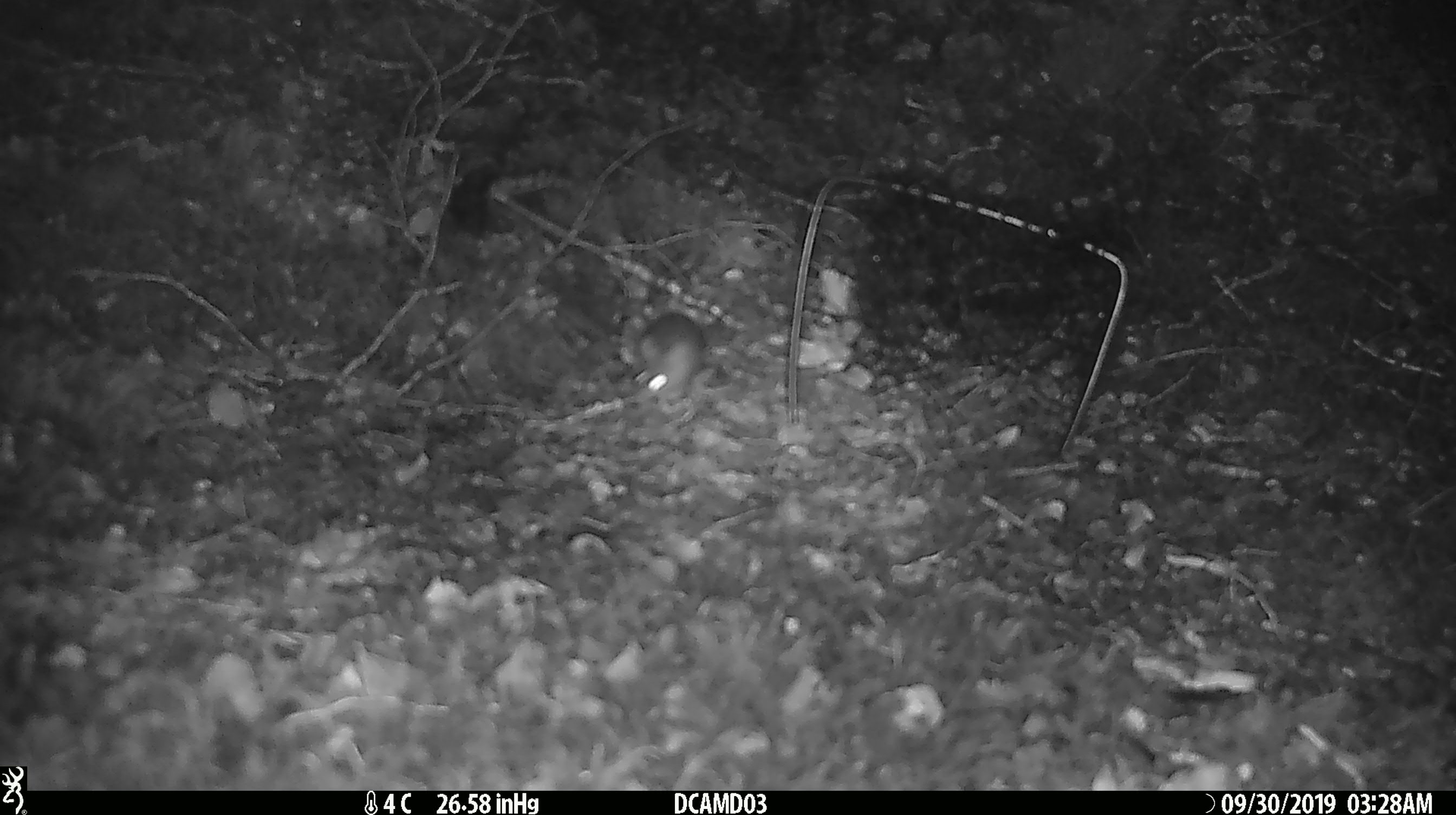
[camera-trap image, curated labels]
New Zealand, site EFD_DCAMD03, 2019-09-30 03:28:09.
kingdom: Animalia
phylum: Chordata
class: Mammalia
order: Rodentia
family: Muridae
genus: Mus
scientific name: Mus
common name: mouse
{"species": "mouse (Mus)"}